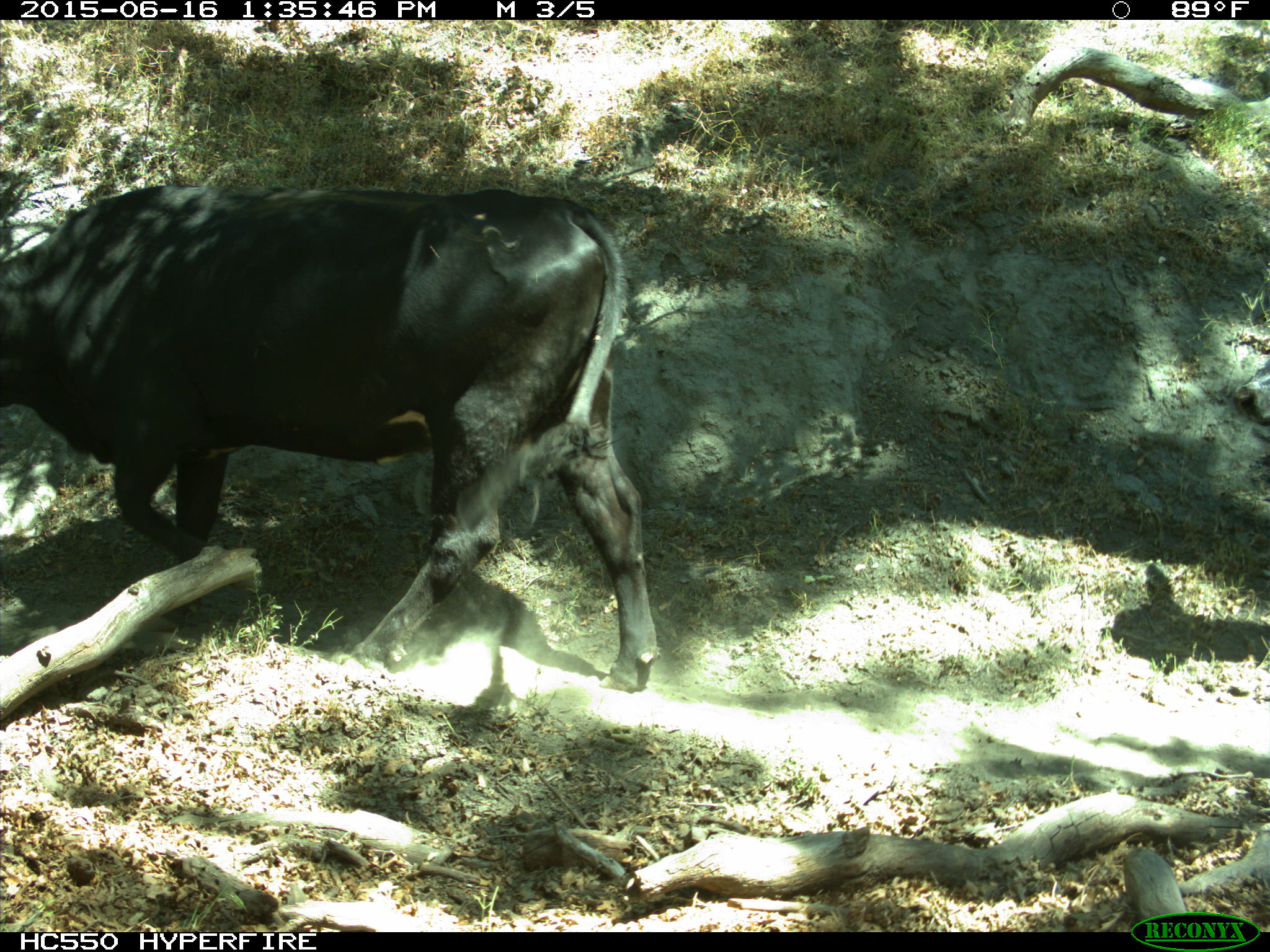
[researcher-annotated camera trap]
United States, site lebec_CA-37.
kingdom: Animalia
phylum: Chordata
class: Mammalia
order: Artiodactyla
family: Bovidae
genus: Bos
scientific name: Bos taurus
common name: domestic cow